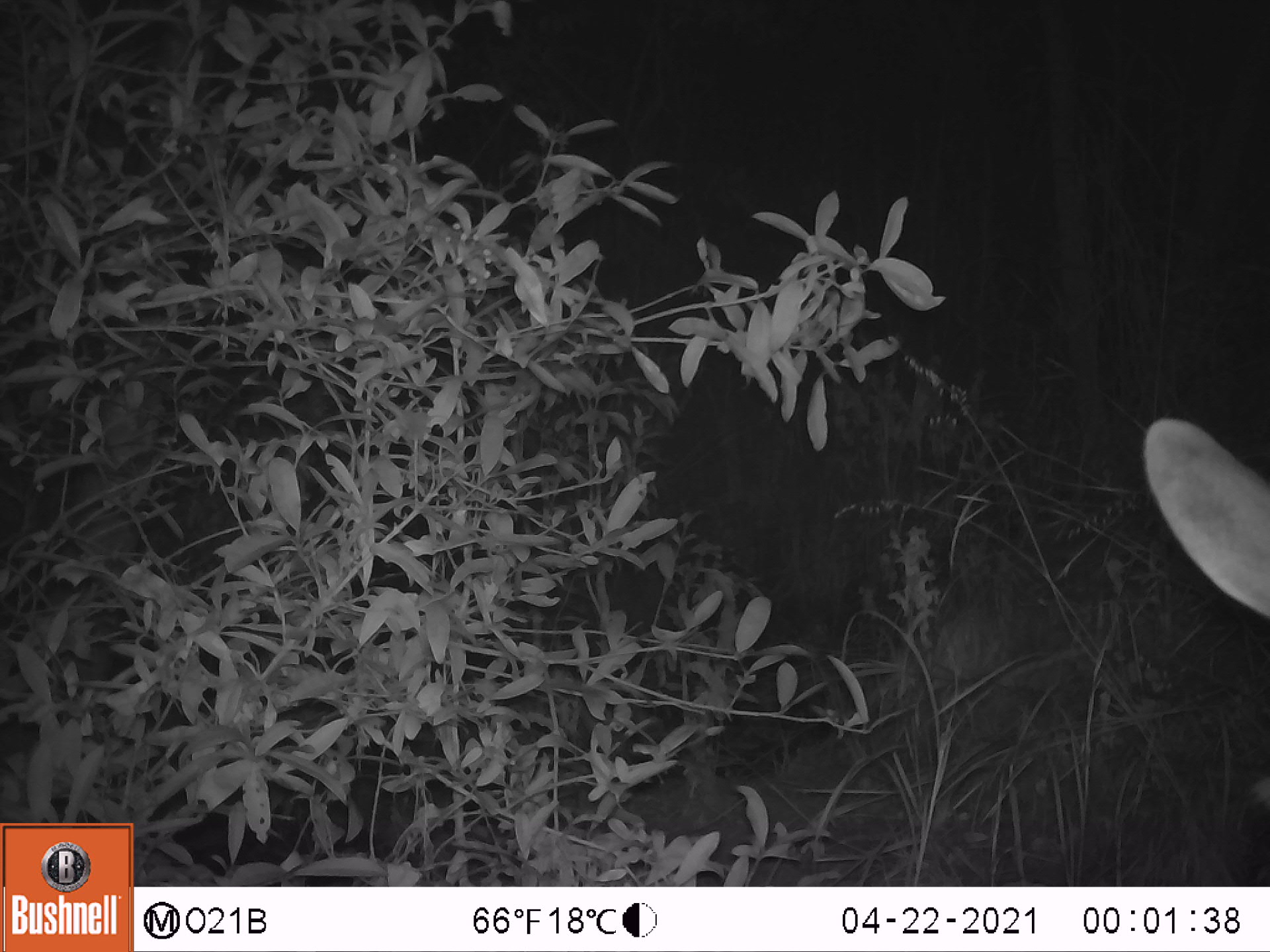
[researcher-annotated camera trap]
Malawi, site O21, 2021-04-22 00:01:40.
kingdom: Animalia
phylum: Chordata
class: Mammalia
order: Artiodactyla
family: Bovidae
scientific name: Antilopinae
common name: small antelope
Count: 1.